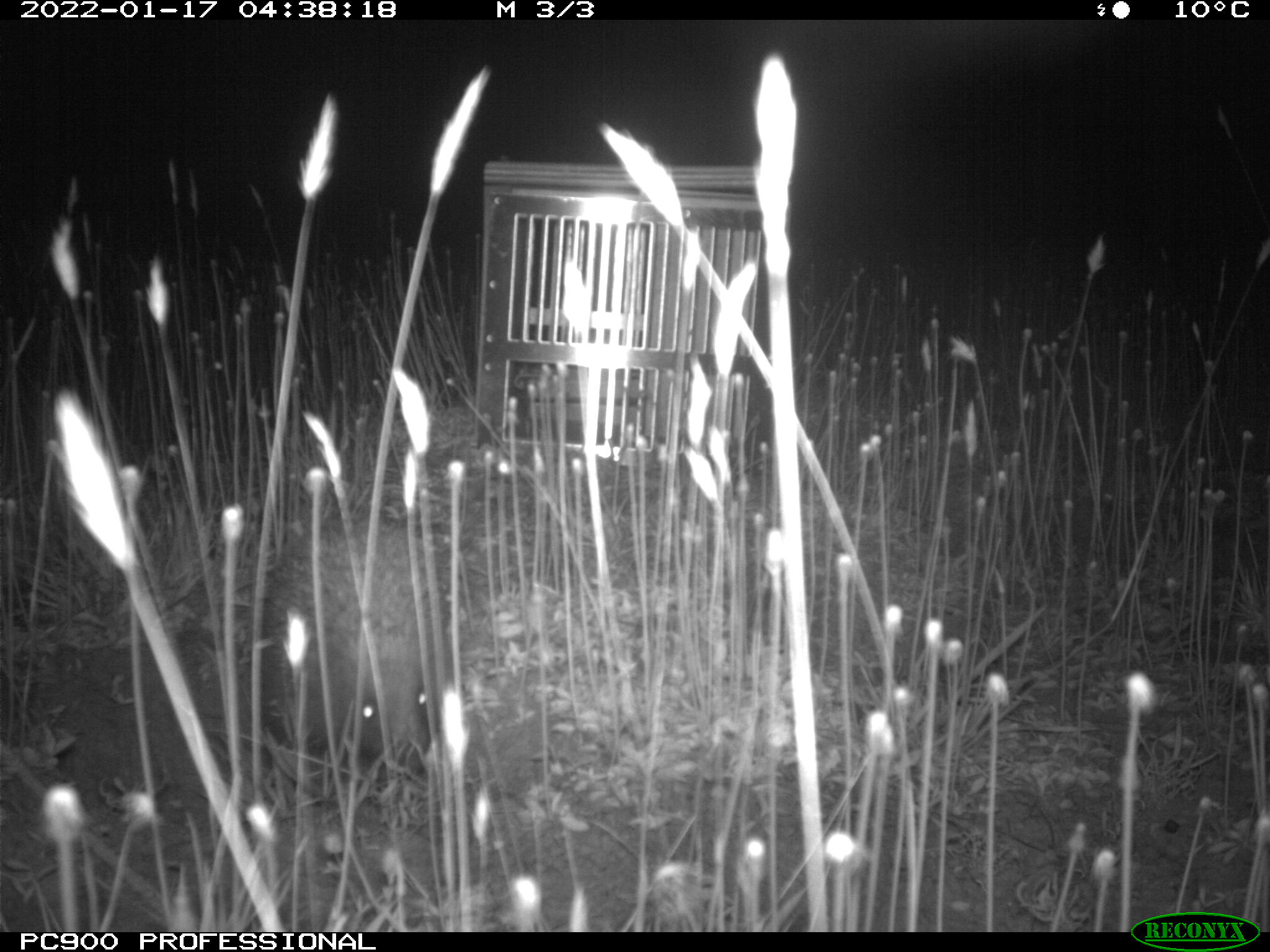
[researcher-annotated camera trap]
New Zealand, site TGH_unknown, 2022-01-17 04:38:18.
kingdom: Animalia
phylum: Chordata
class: Mammalia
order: Eulipotyphla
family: Erinaceidae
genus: Erinaceus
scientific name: Erinaceus europaeus europaeus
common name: european hedgehog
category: hedgehog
Hedgehog (european hedgehog) (Erinaceus europaeus europaeus).